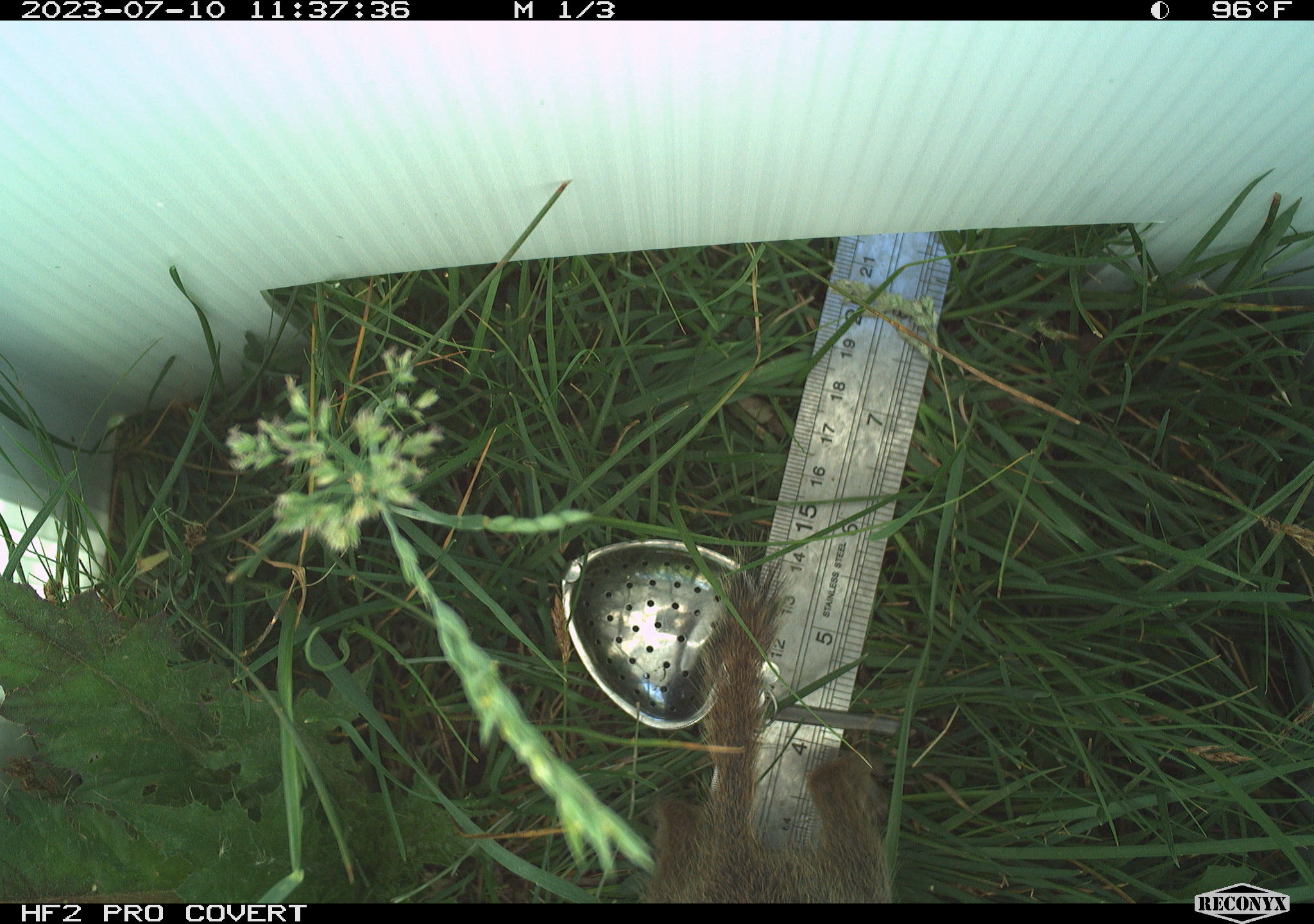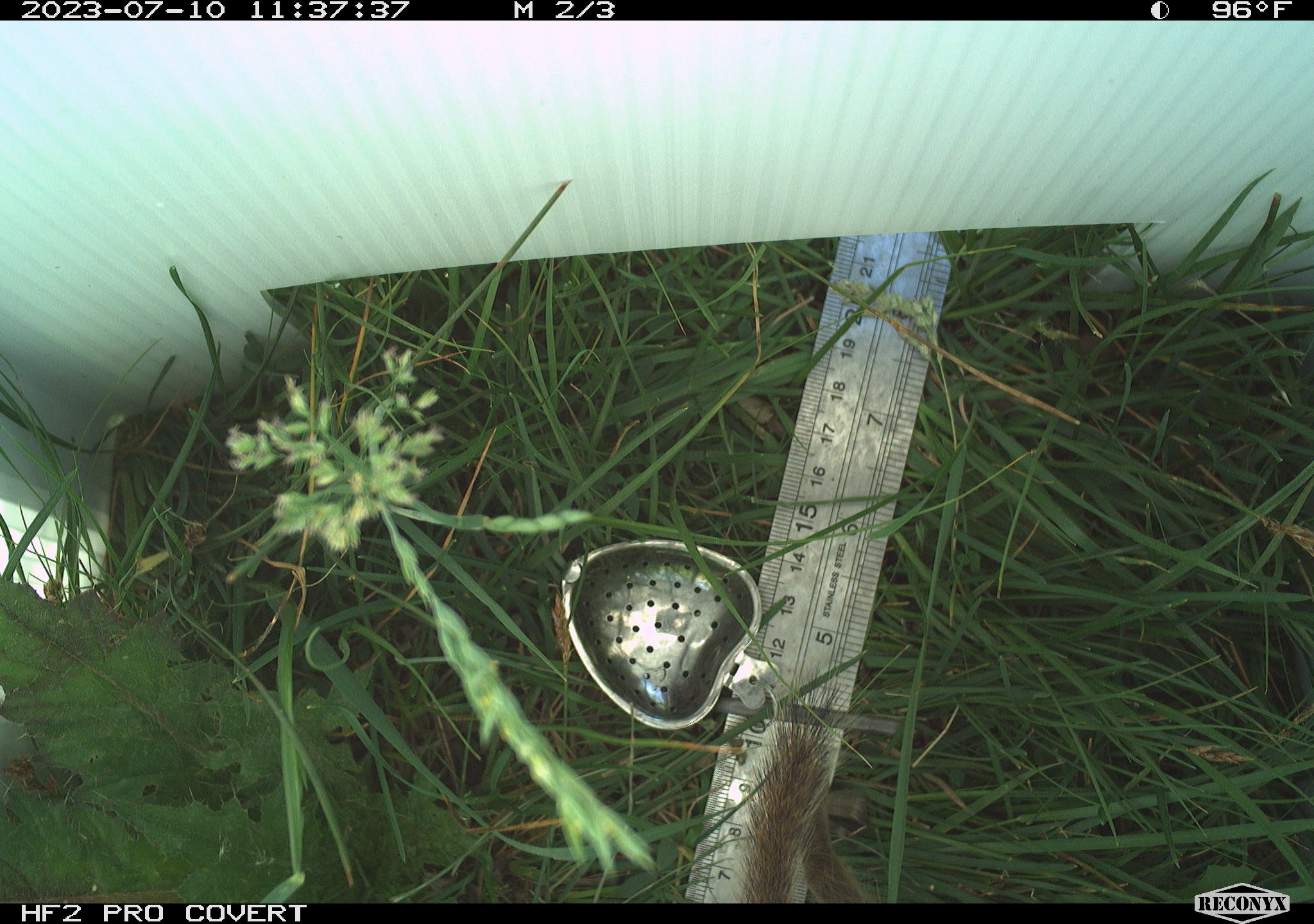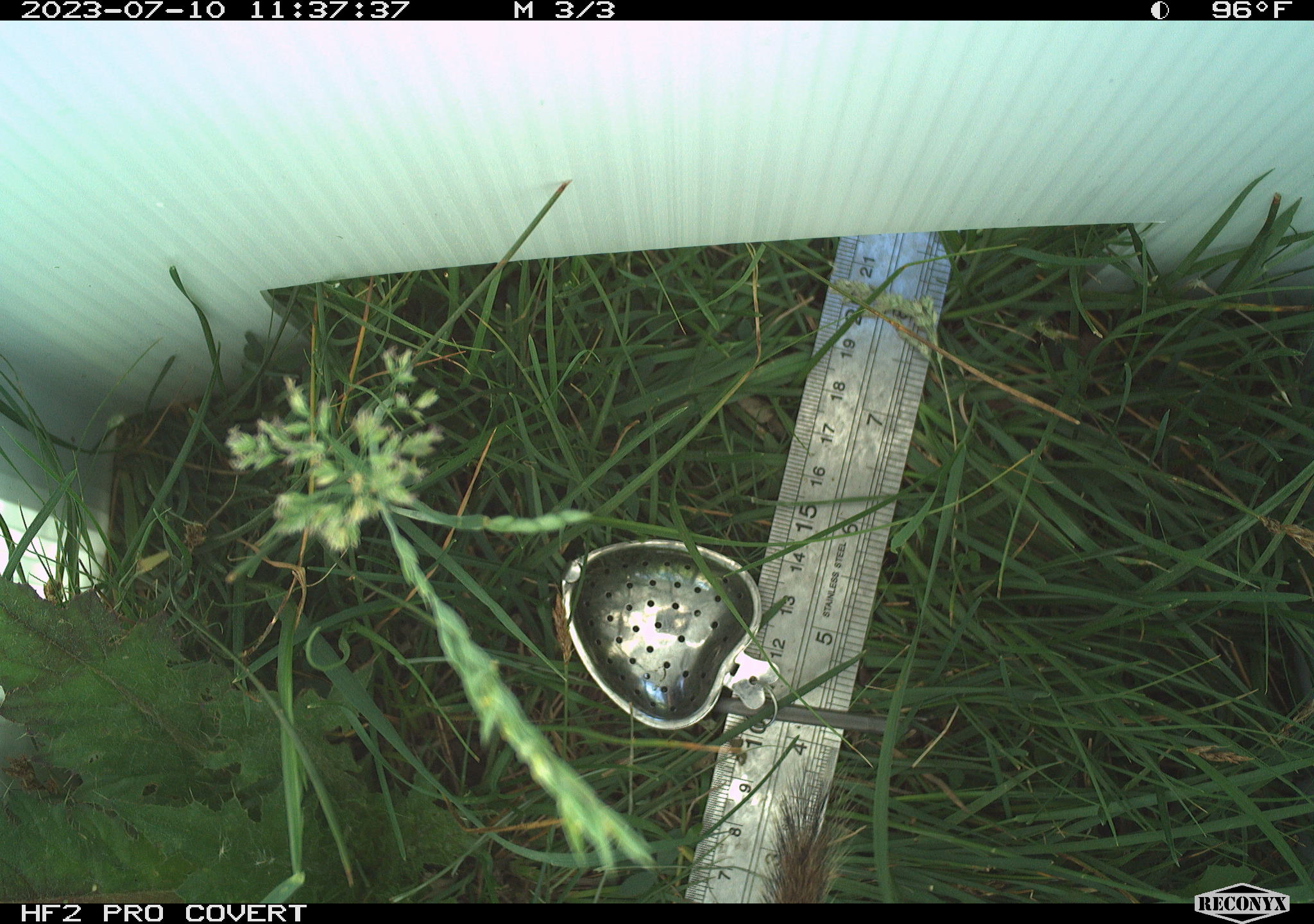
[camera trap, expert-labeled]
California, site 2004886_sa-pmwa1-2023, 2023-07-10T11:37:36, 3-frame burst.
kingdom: Animalia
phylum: Chordata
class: Mammalia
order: Rodentia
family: Sciuridae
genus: Urocitellus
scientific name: Urocitellus beldingi beldingi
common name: belding's ground squirrel